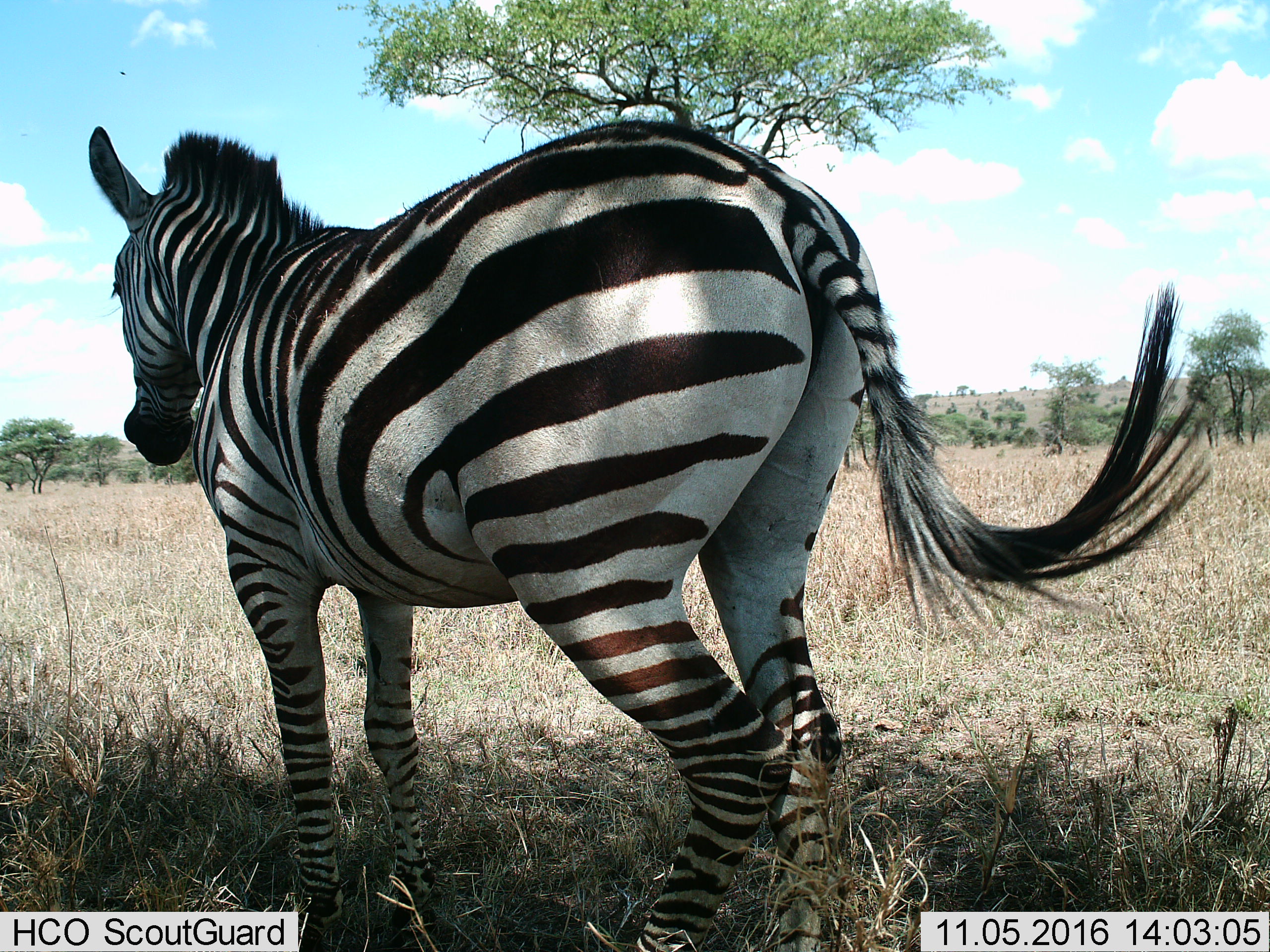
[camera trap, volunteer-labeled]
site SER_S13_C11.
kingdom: Animalia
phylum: Chordata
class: Mammalia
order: Perissodactyla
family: Equidae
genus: Equus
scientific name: Equus quagga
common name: plains zebra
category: zebraplains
Zebraplains (plains zebra) (Equus quagga), count 1. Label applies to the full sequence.